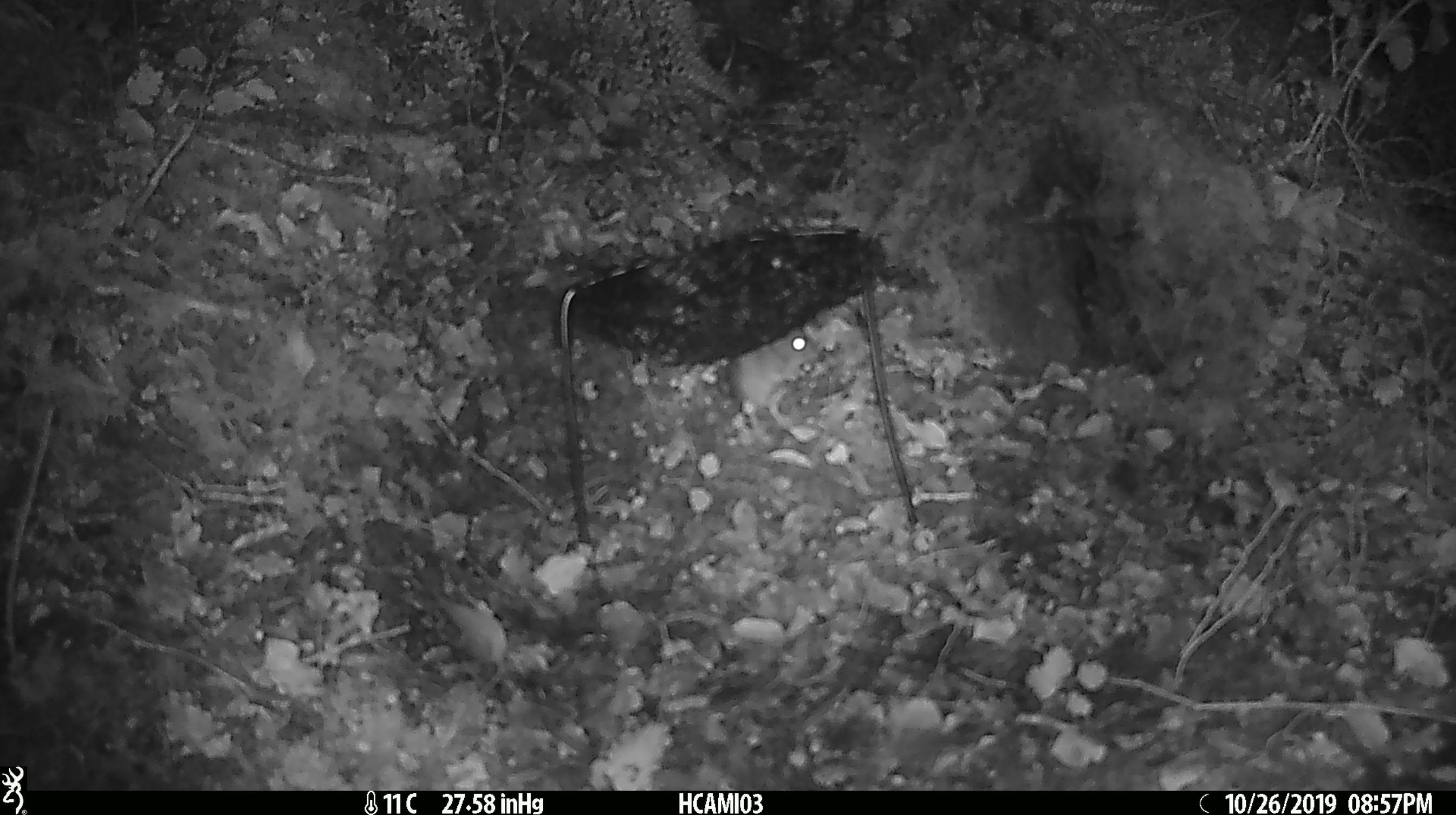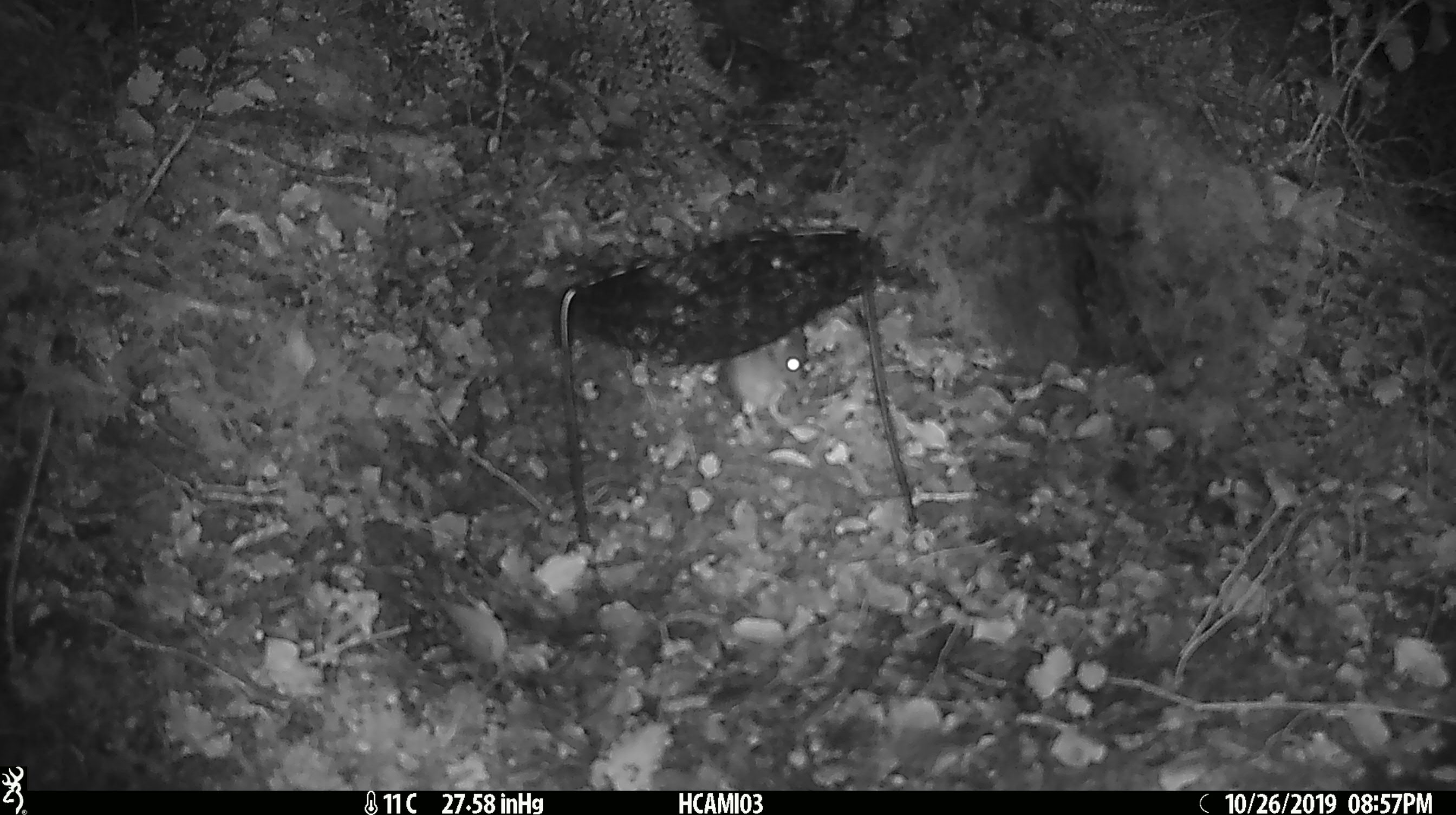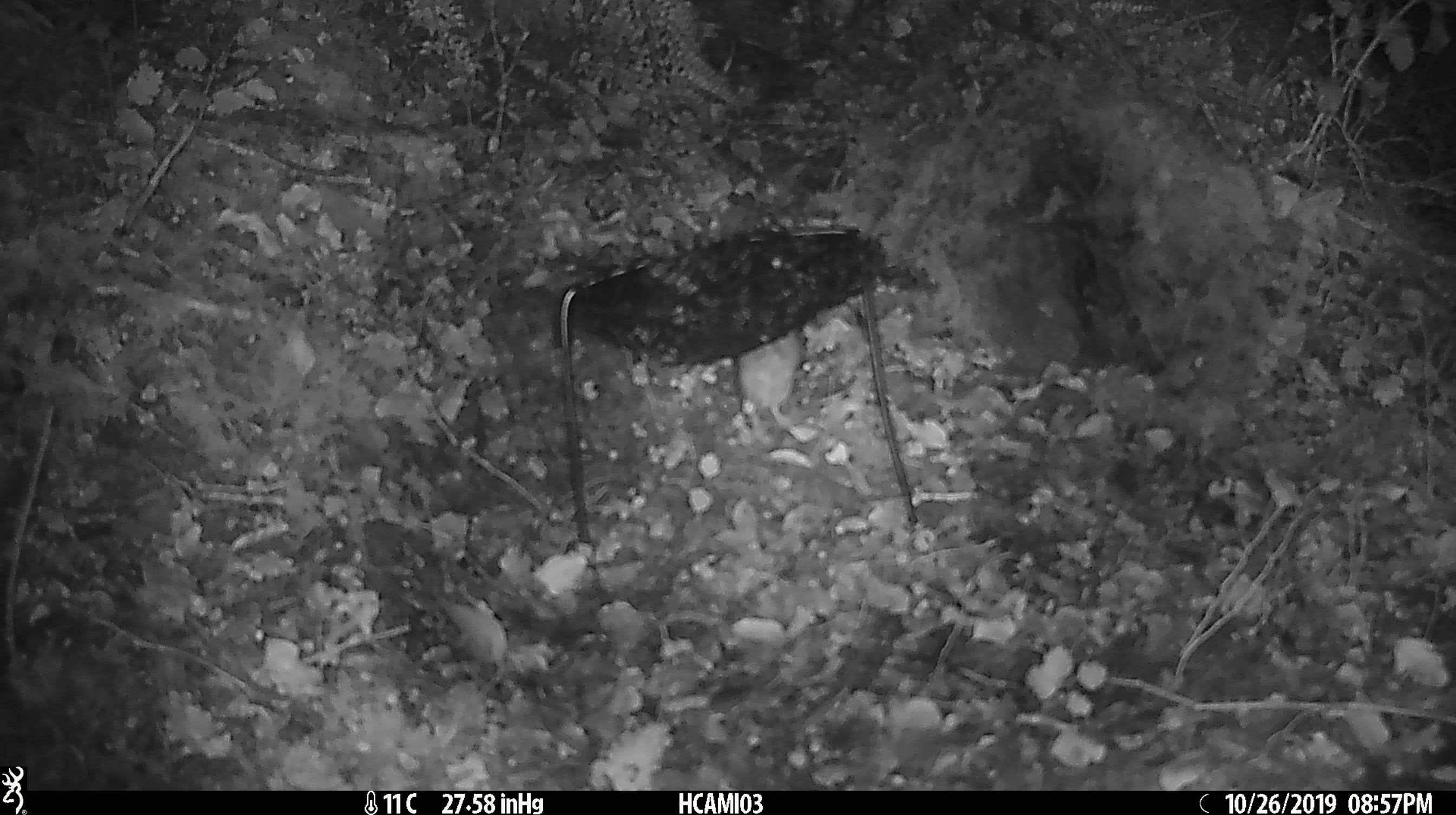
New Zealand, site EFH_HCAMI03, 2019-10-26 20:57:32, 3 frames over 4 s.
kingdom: Animalia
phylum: Chordata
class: Mammalia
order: Rodentia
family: Muridae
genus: Mus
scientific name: Mus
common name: mouse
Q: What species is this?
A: Mouse (Mus).